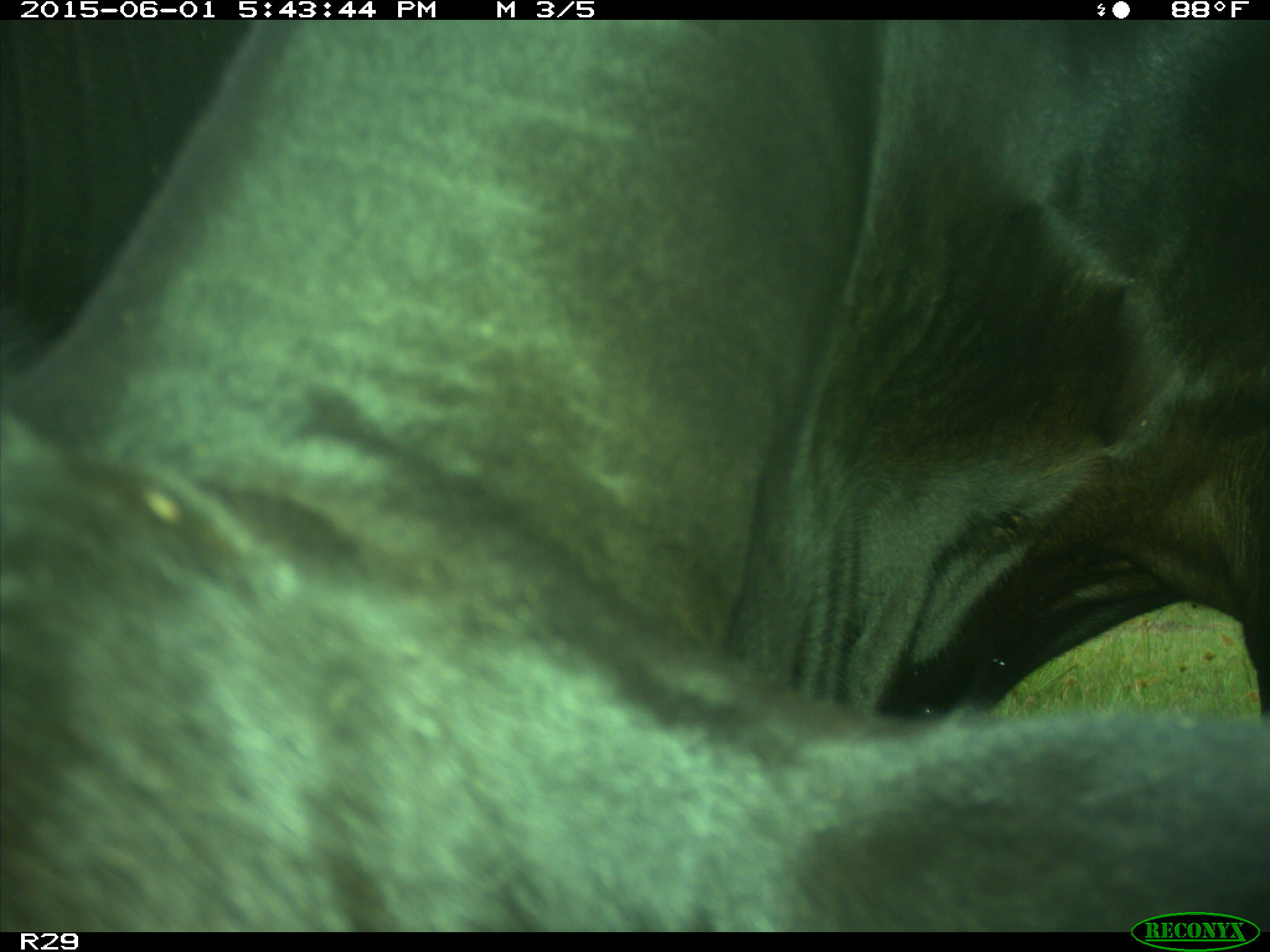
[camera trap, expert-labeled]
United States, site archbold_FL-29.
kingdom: Animalia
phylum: Chordata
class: Mammalia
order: Artiodactyla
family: Bovidae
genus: Bos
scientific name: Bos taurus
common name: domestic cow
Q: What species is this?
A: Bos taurus (domestic cow).